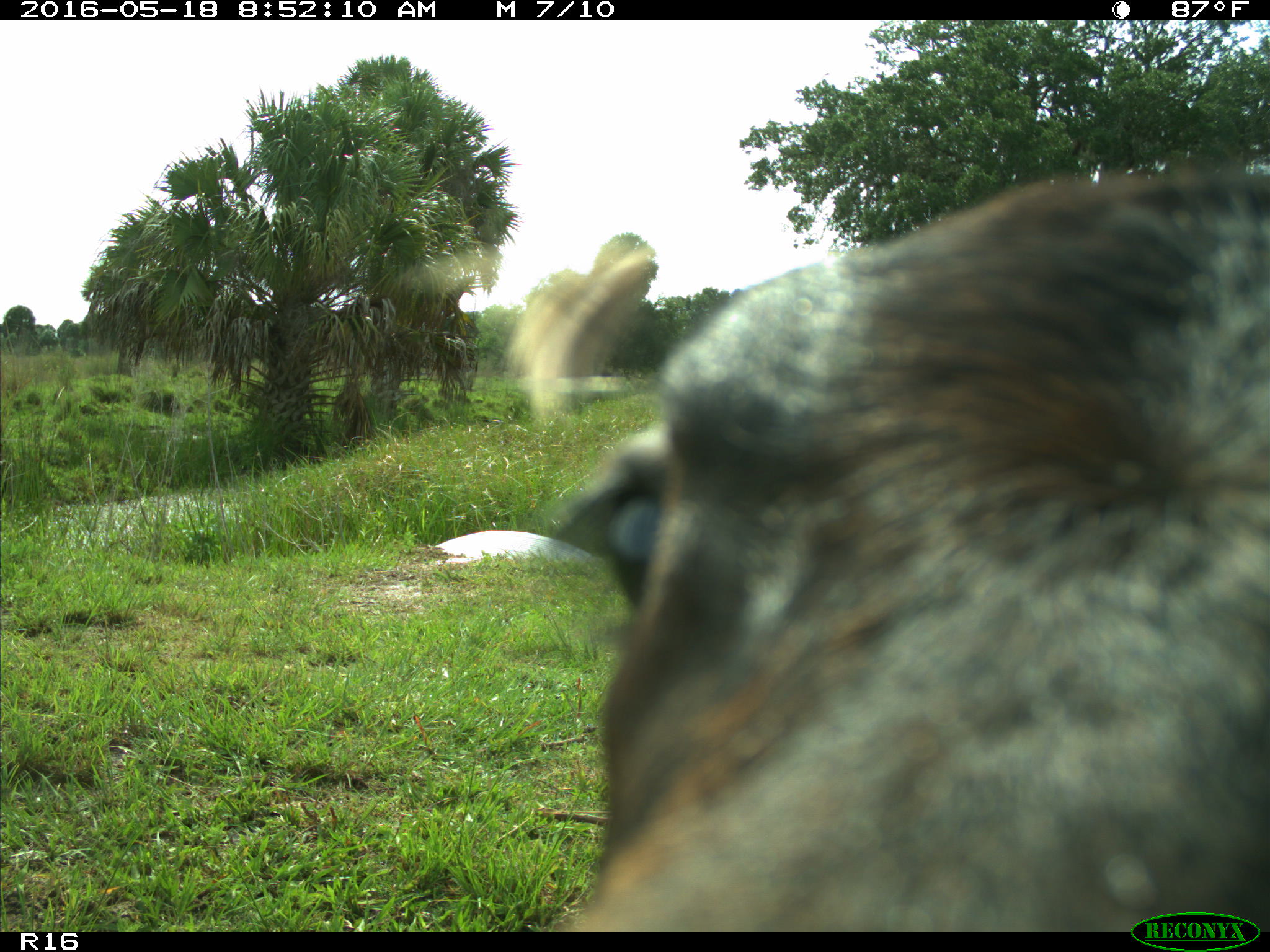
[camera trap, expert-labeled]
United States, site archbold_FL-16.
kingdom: Animalia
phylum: Chordata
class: Mammalia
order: Artiodactyla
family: Bovidae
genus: Bos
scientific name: Bos taurus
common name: domestic cow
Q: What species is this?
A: Bos taurus (domestic cow).